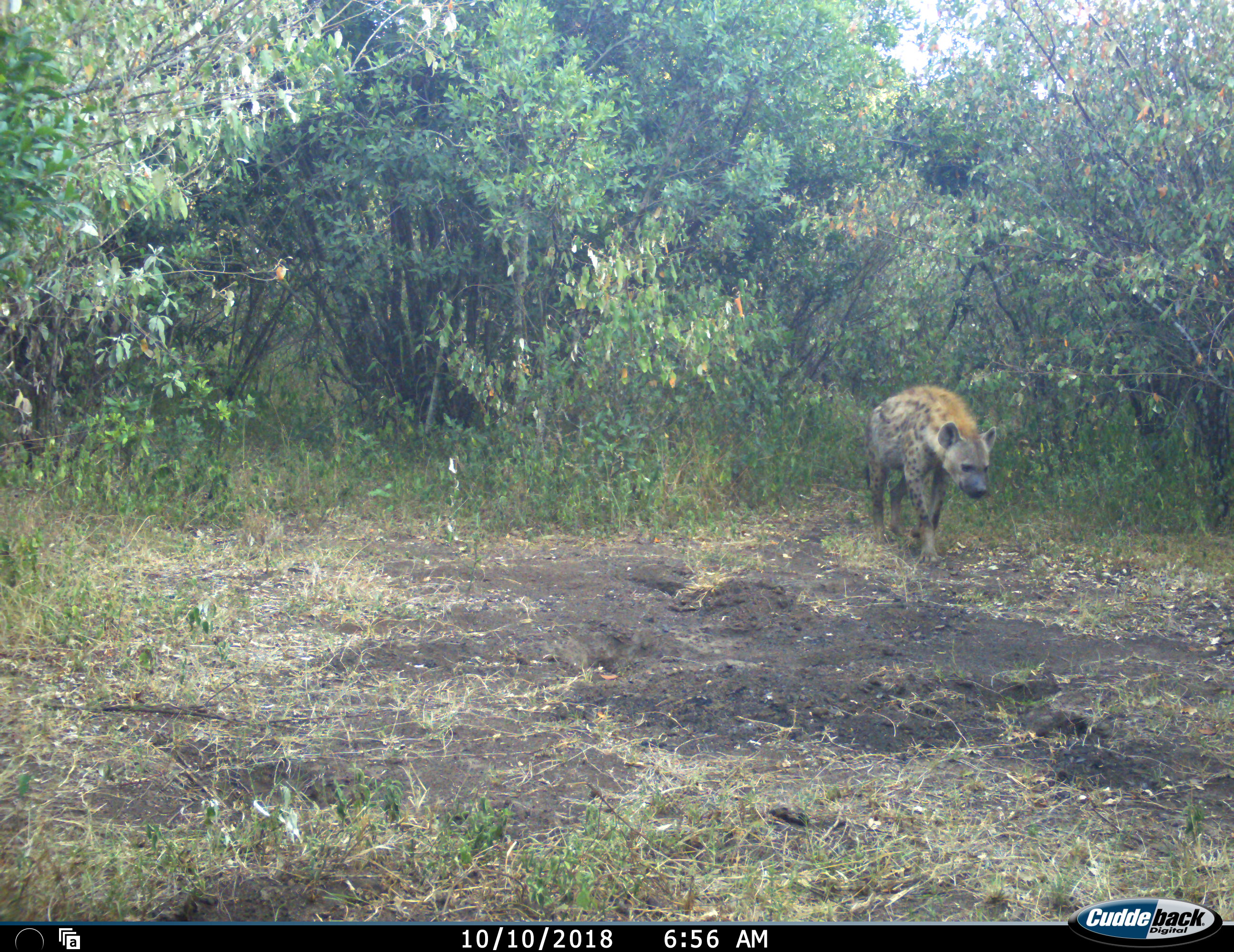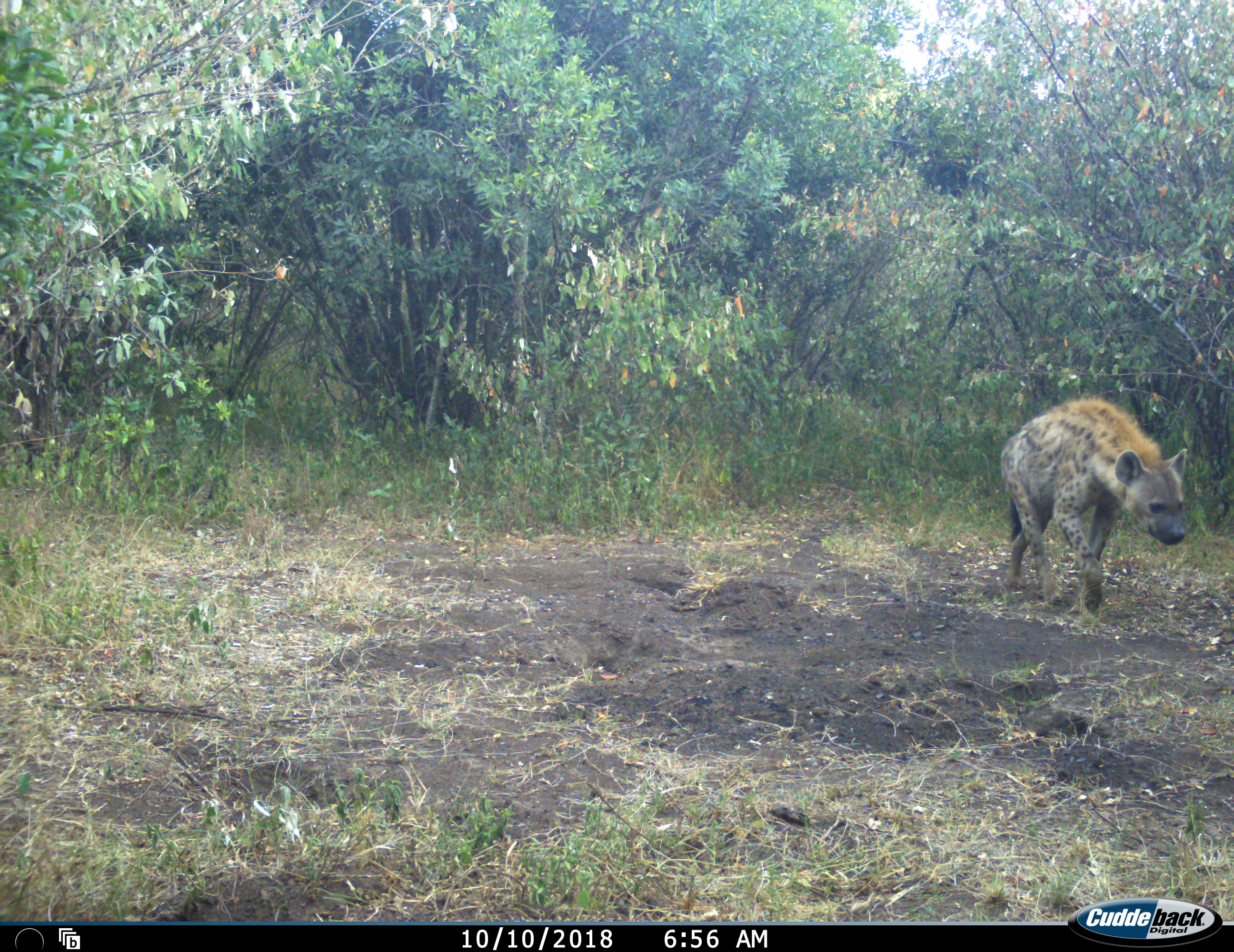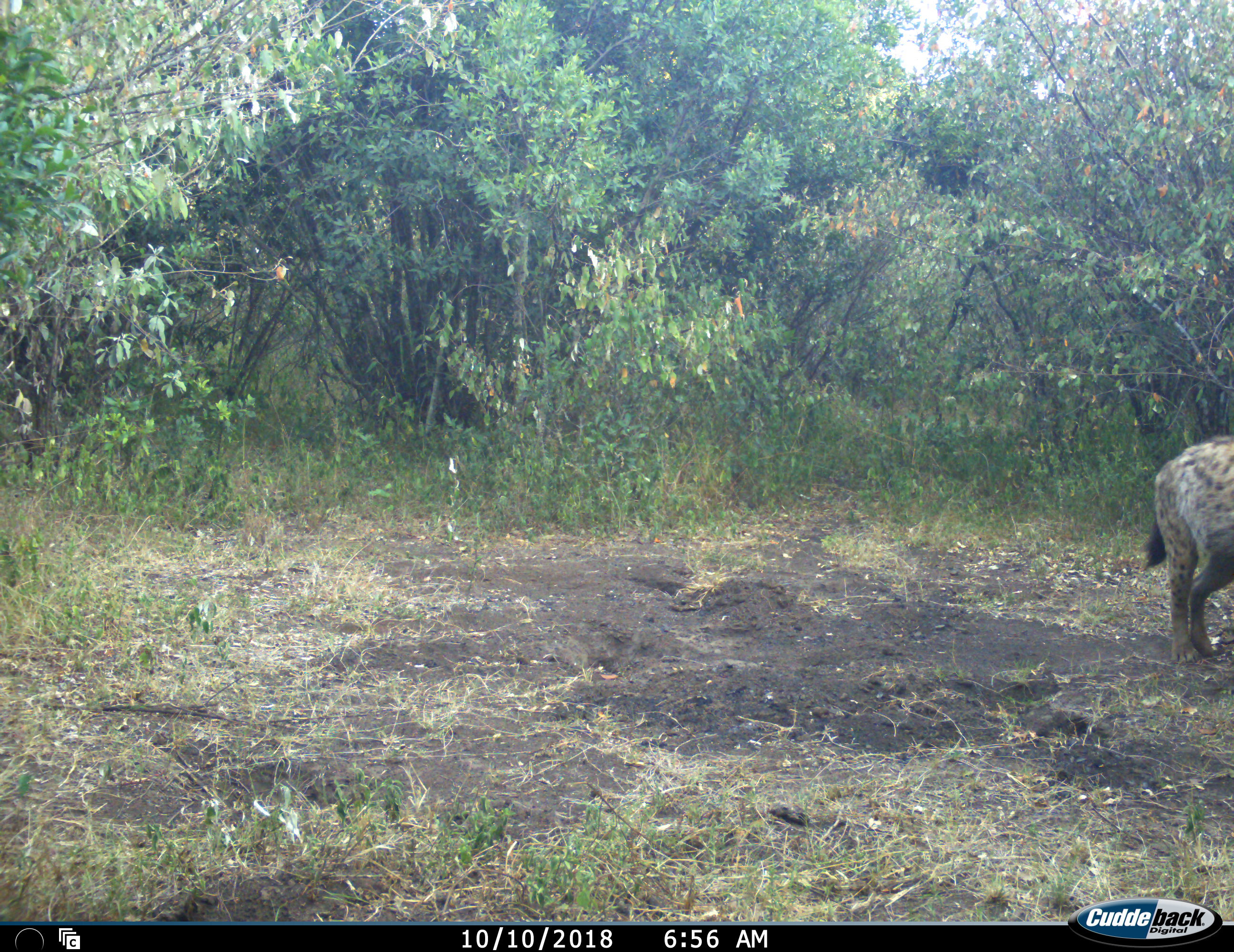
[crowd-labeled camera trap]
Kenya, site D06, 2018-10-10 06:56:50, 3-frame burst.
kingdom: Animalia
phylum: Chordata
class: Mammalia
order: Carnivora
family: Hyaenidae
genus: Crocuta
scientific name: Crocuta crocuta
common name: spotted hyena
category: hyenaspotted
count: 1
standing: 10%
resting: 0%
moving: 100%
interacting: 0%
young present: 0%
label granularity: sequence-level